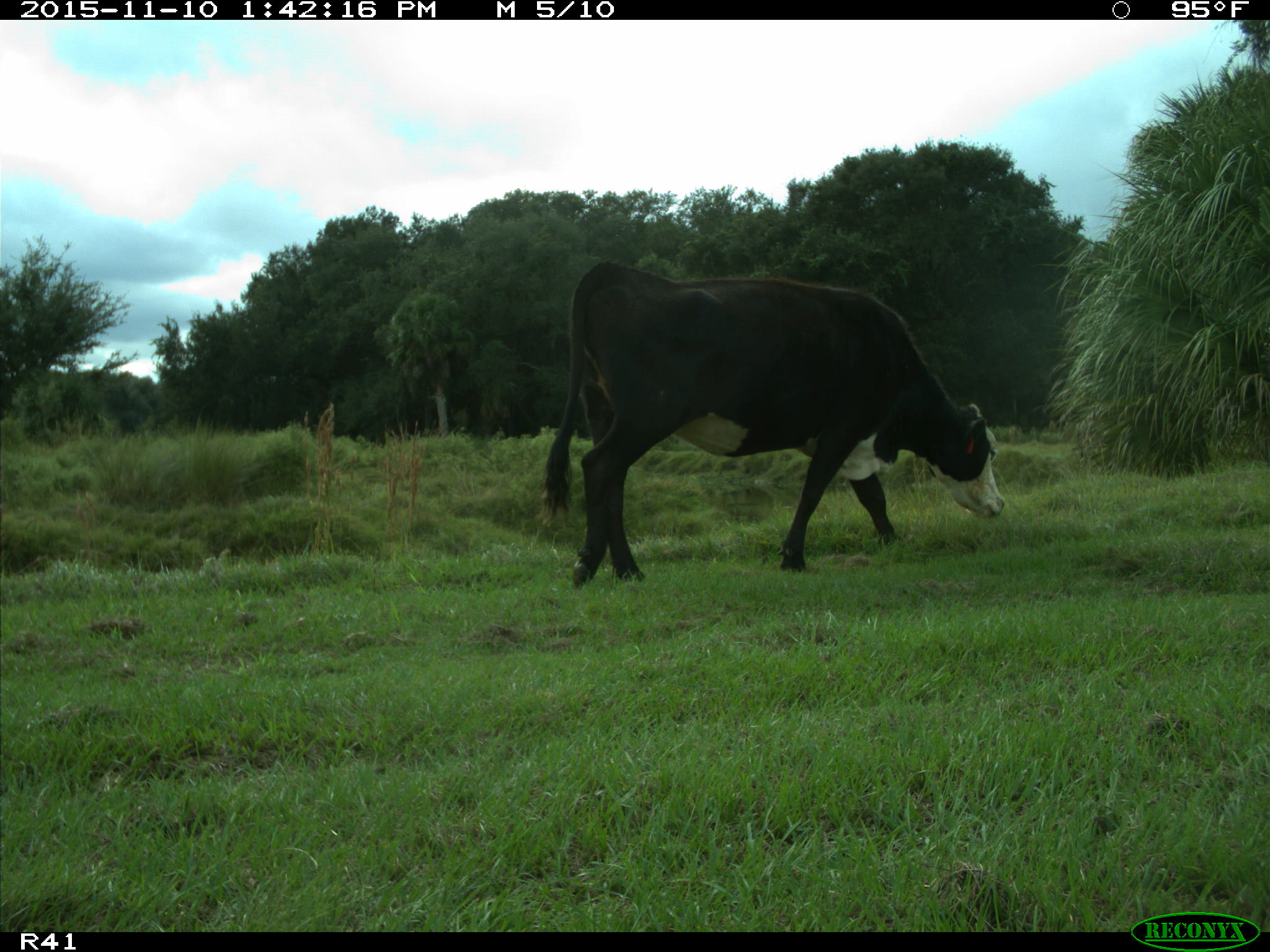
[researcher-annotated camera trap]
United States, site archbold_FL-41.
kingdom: Animalia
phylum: Chordata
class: Mammalia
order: Artiodactyla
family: Bovidae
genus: Bos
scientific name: Bos taurus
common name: domestic cow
Bos taurus (domestic cow).